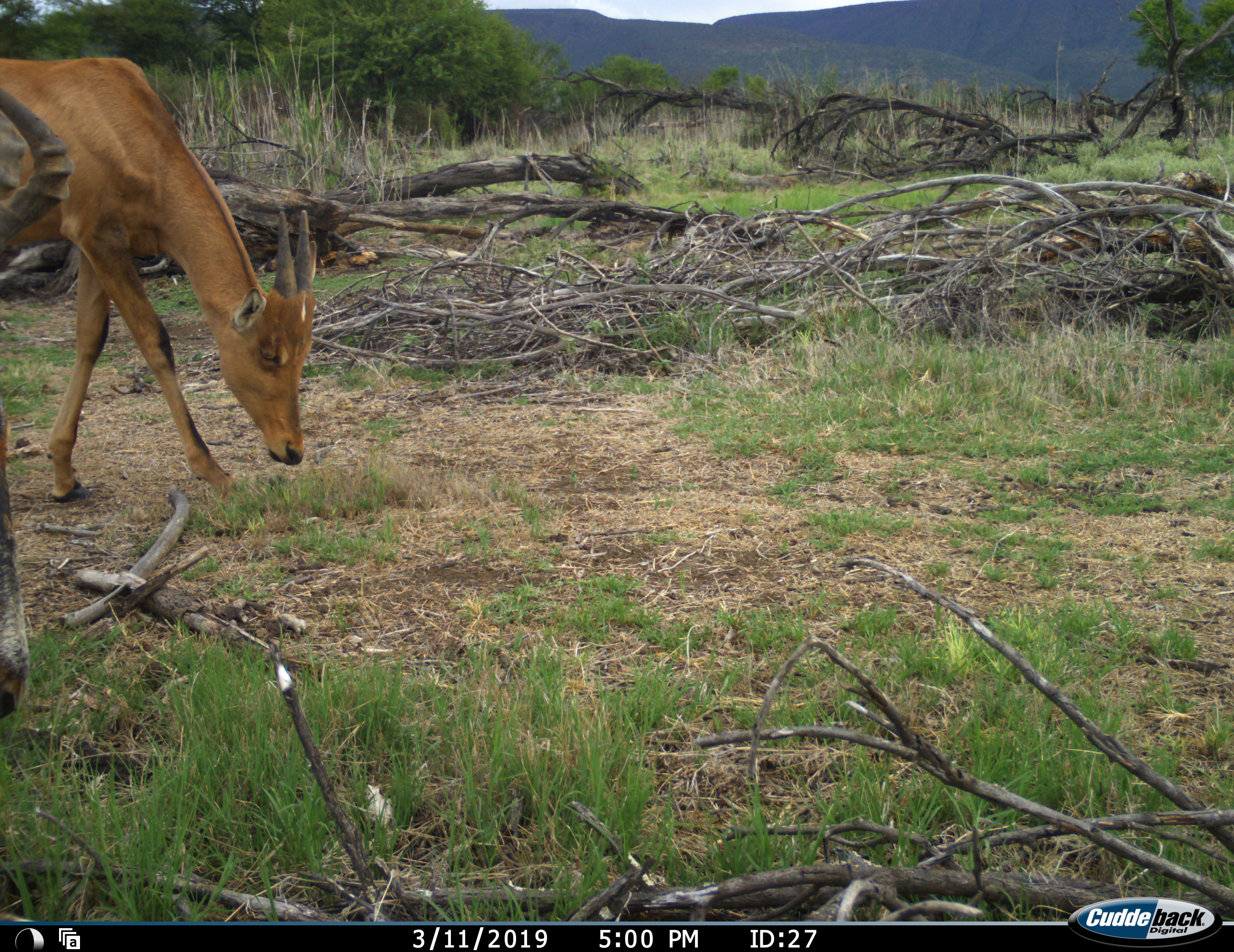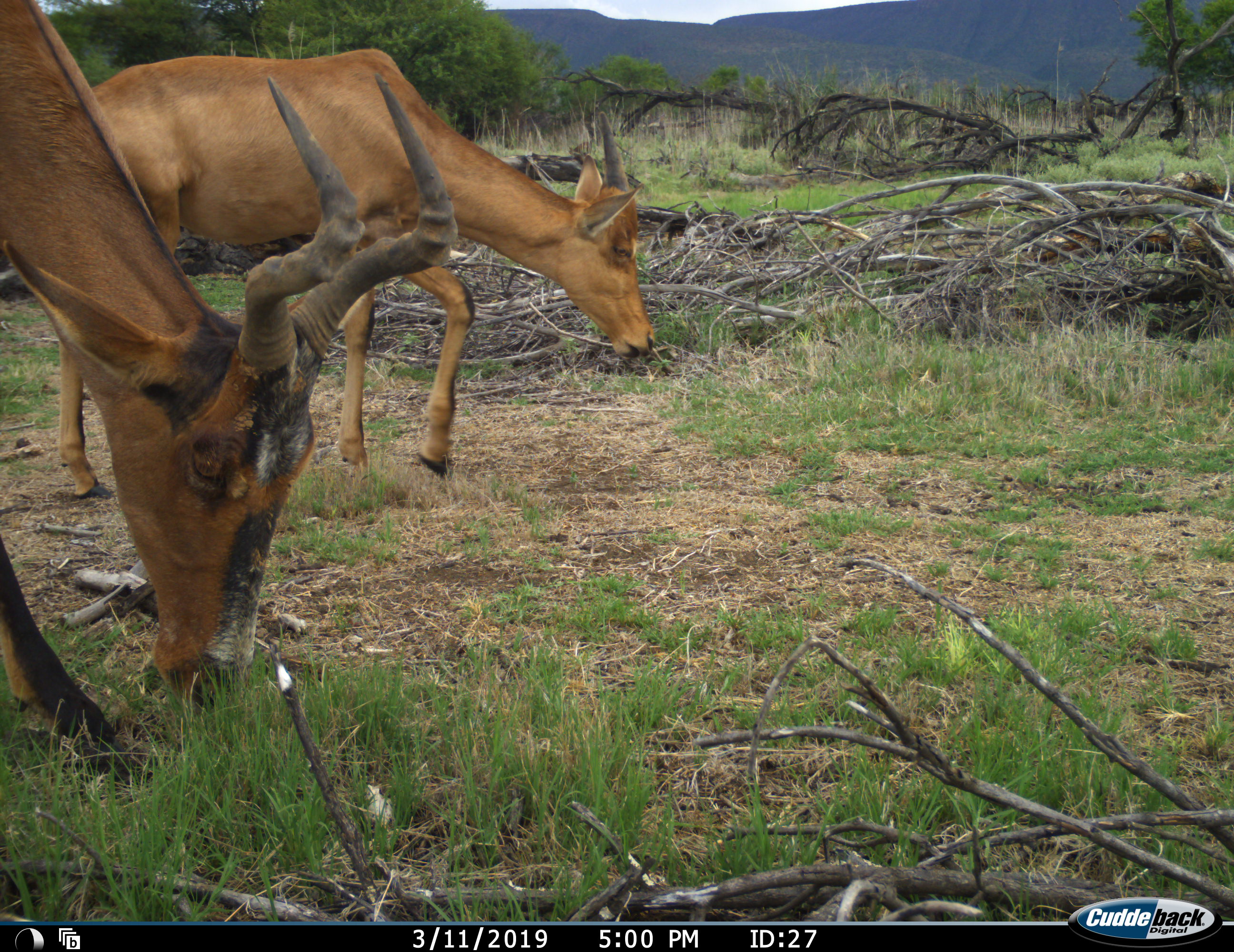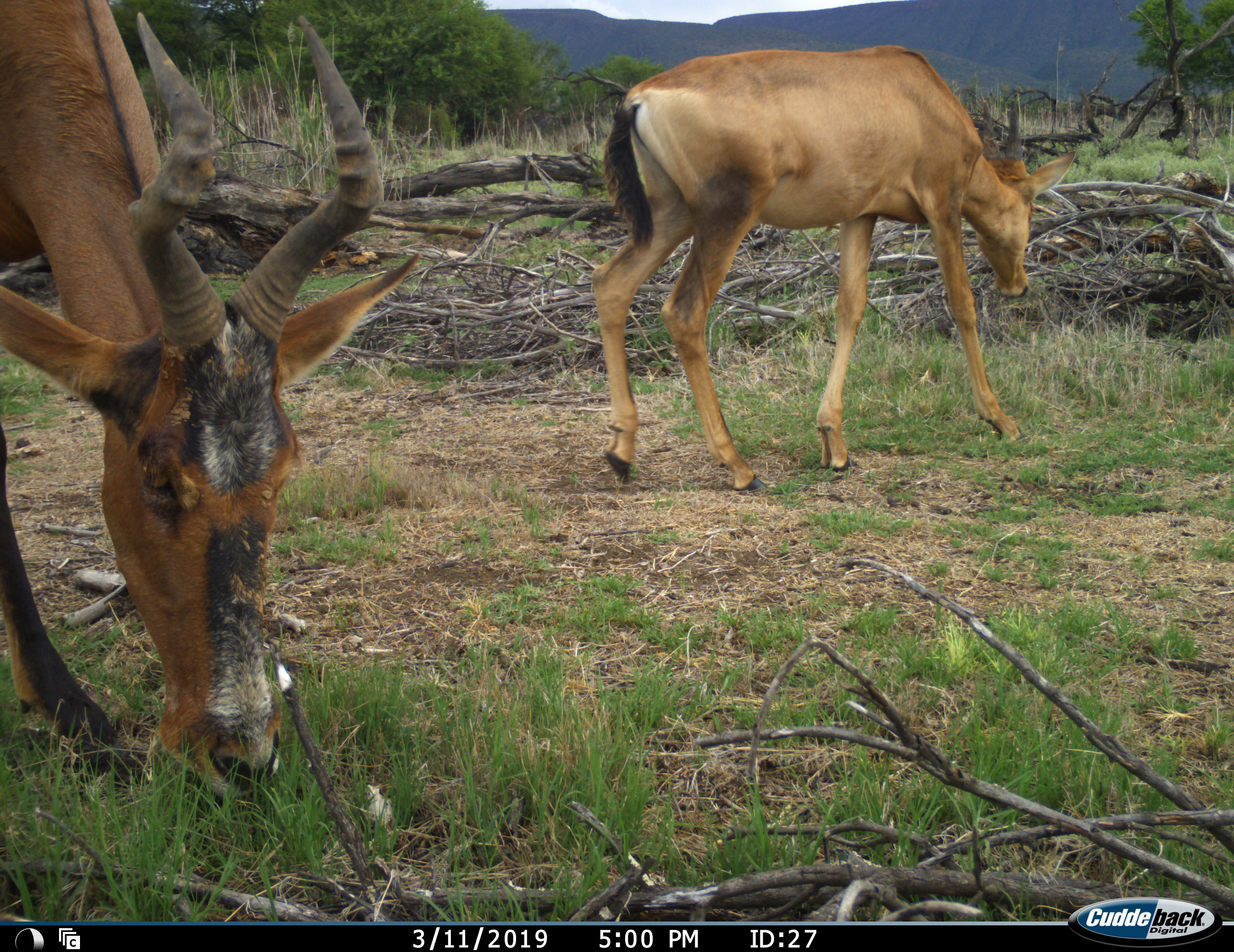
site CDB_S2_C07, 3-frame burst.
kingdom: Animalia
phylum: Chordata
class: Mammalia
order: Artiodactyla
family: Bovidae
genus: Alcelaphus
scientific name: Alcelaphus buselaphus caama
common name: red hartebeest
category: hartebeestred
Hartebeestred (red hartebeest) (Alcelaphus buselaphus caama), count 2. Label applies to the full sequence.